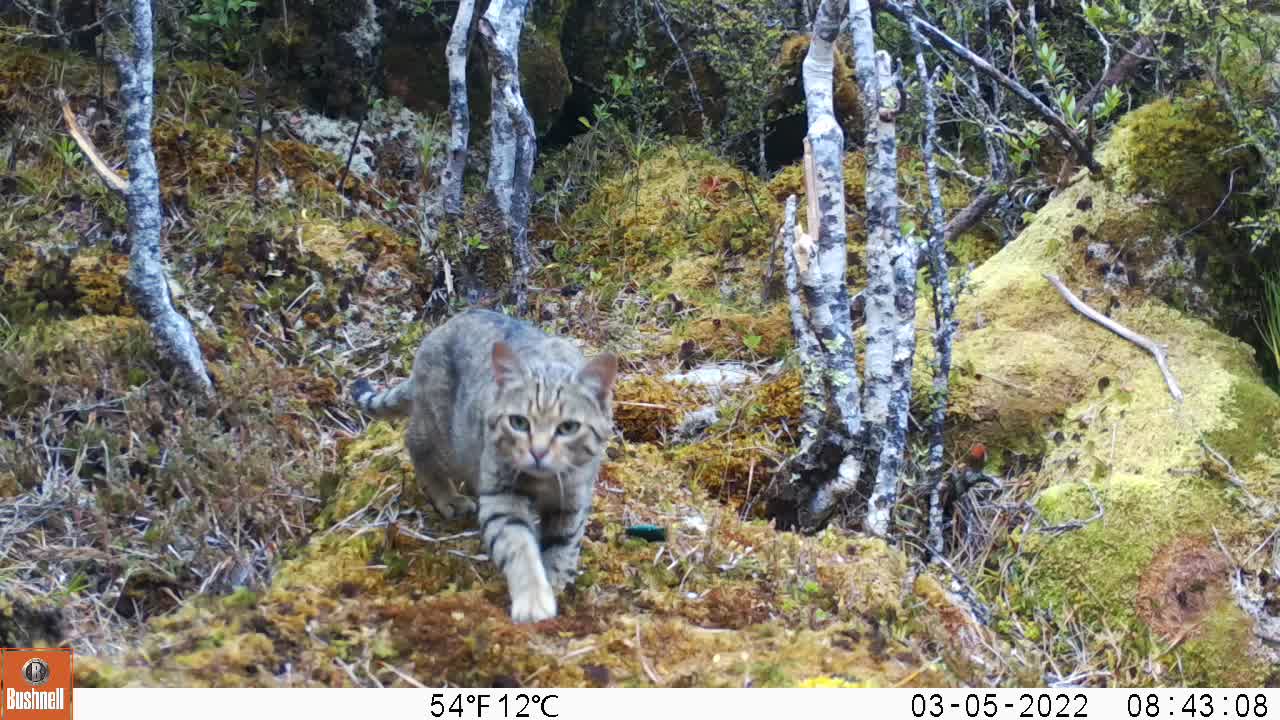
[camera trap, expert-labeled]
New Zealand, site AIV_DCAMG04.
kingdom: Animalia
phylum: Chordata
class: Mammalia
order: Carnivora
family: Felidae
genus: Felis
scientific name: Felis catus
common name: domestic cat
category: cat